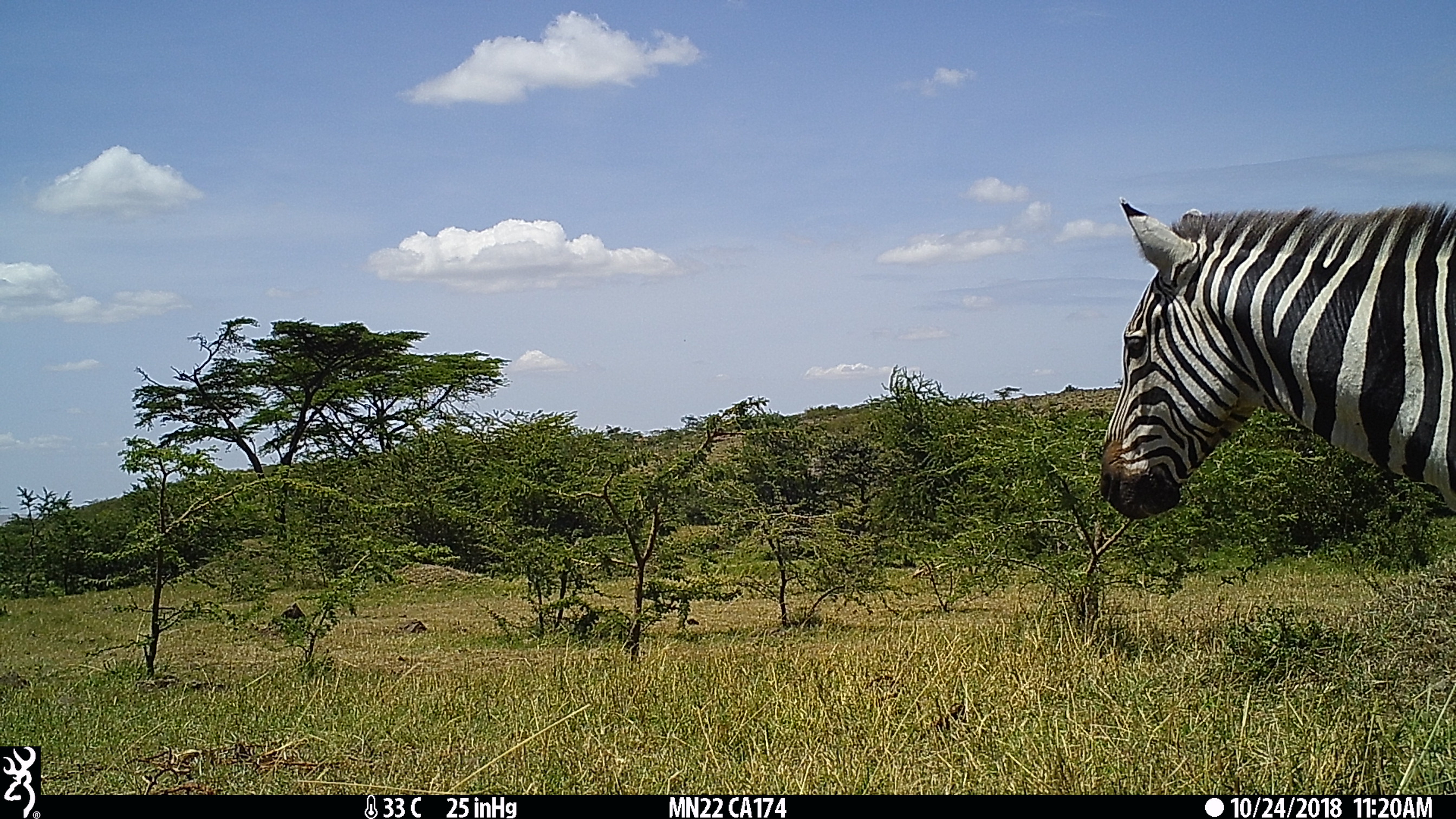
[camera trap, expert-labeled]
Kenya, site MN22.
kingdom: Animalia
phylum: Chordata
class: Mammalia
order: Perissodactyla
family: Equidae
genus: Equus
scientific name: Equus quagga burchellii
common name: burchell's zebra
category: zebra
Zebra (burchell's zebra) (Equus quagga burchellii).